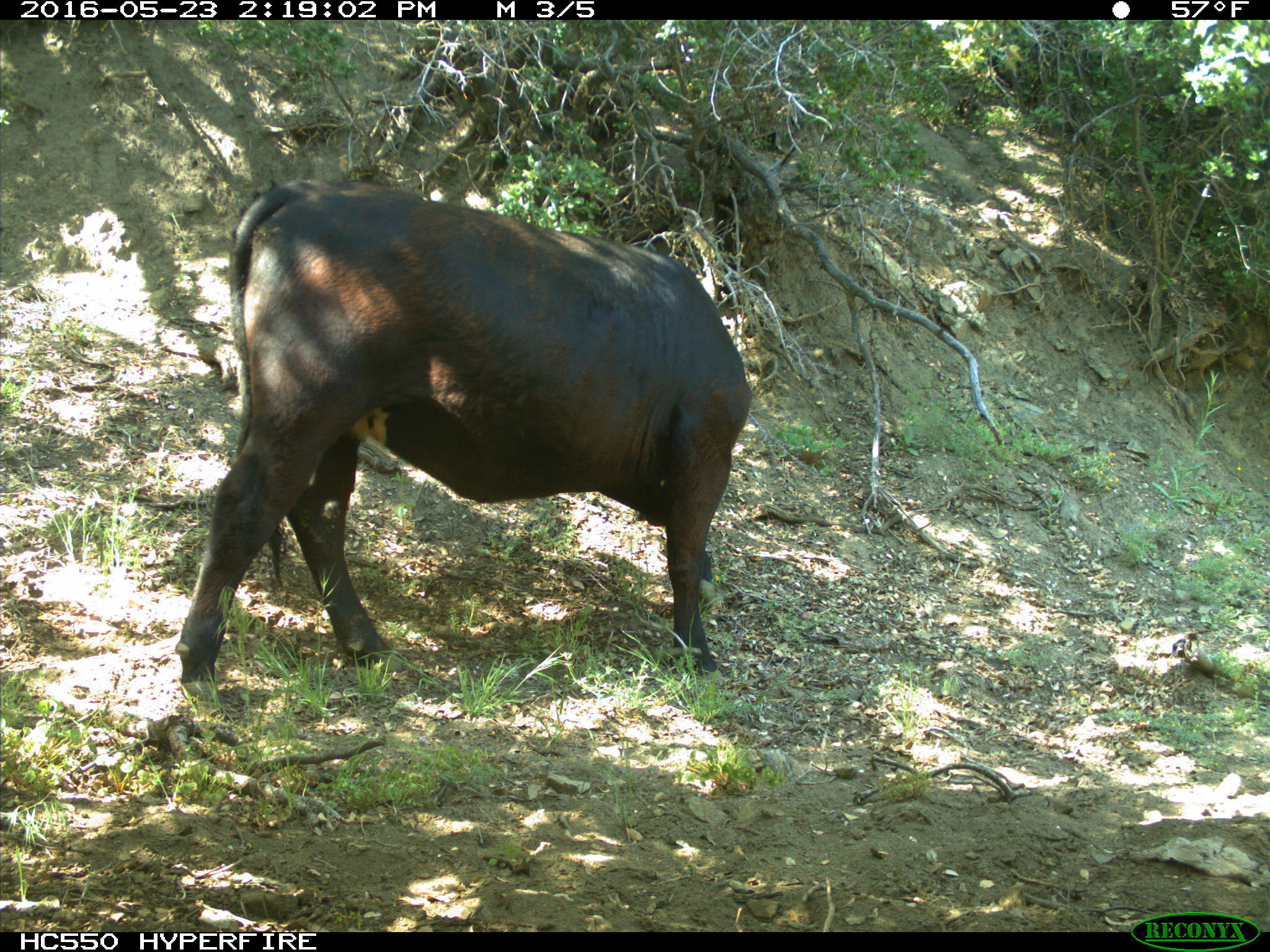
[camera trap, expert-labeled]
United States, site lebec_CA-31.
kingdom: Animalia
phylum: Chordata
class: Mammalia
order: Artiodactyla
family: Bovidae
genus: Bos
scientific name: Bos taurus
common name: domestic cow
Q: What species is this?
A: Bos taurus (domestic cow).